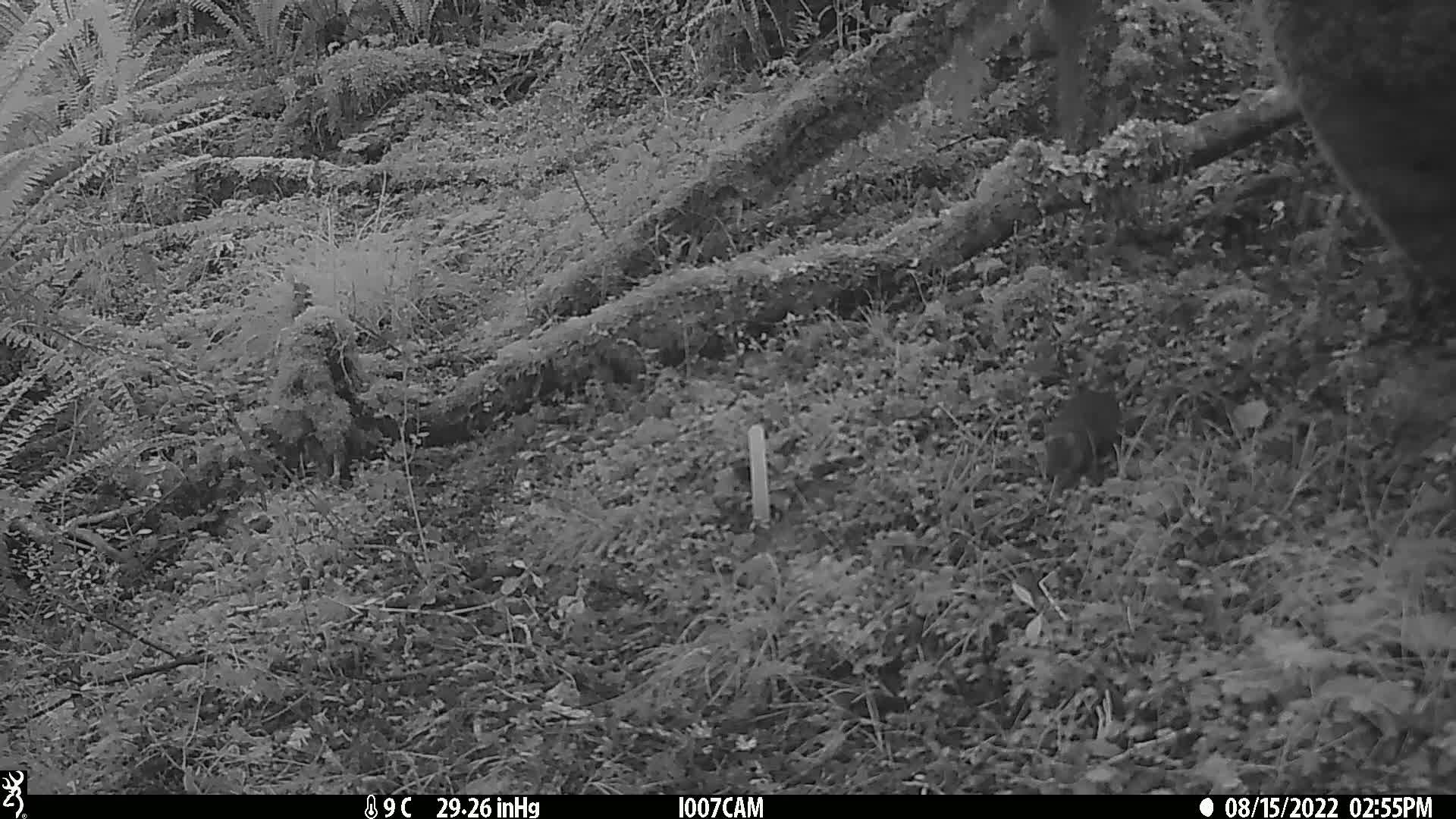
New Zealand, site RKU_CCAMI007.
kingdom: Animalia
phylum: Chordata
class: Mammalia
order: Rodentia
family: Muridae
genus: Rattus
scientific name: Rattus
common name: rat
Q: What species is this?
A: Rat (Rattus).